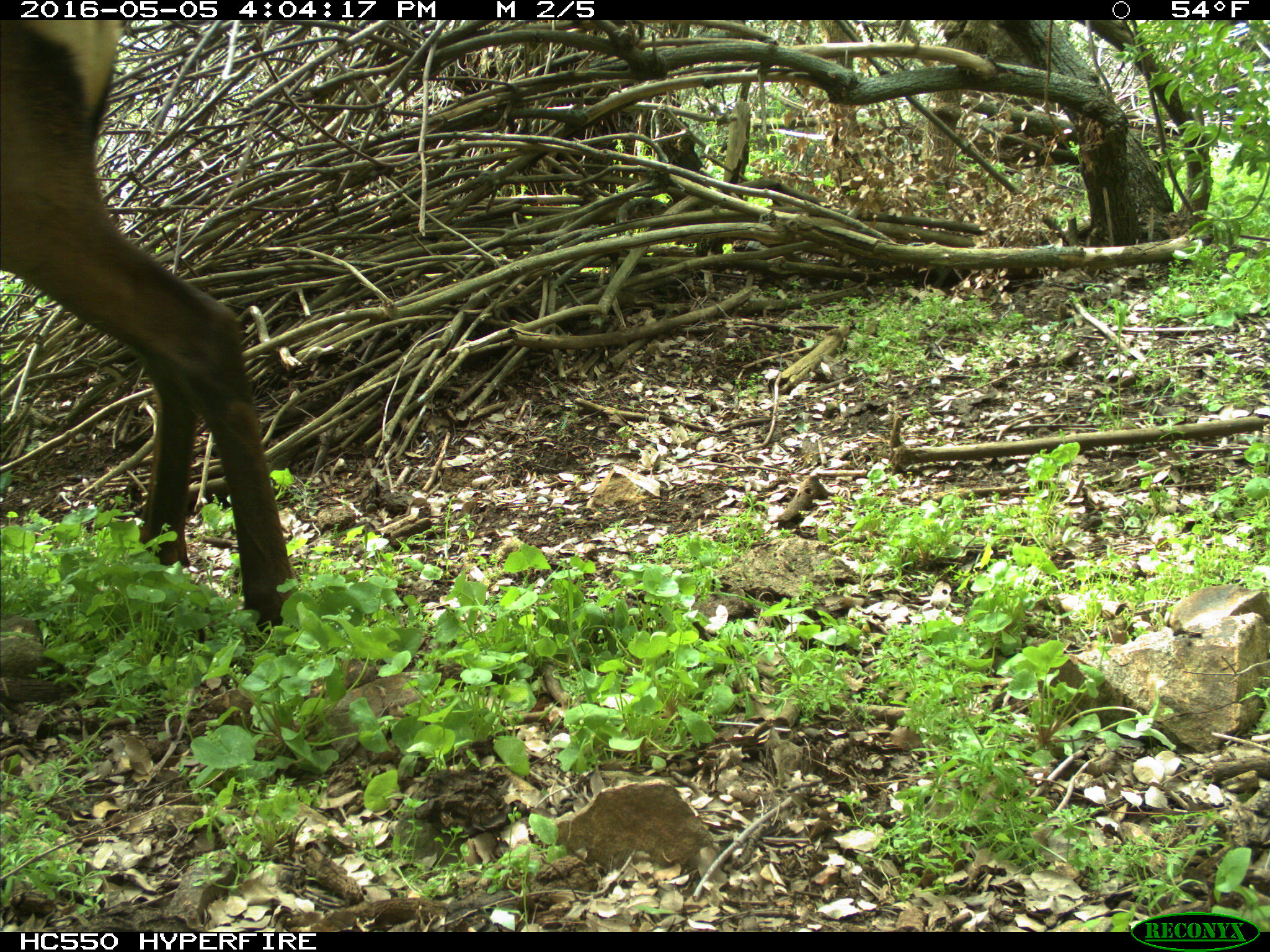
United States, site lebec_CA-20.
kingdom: Animalia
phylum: Chordata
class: Mammalia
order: Artiodactyla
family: Cervidae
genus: Cervus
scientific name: Cervus canadensis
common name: elk